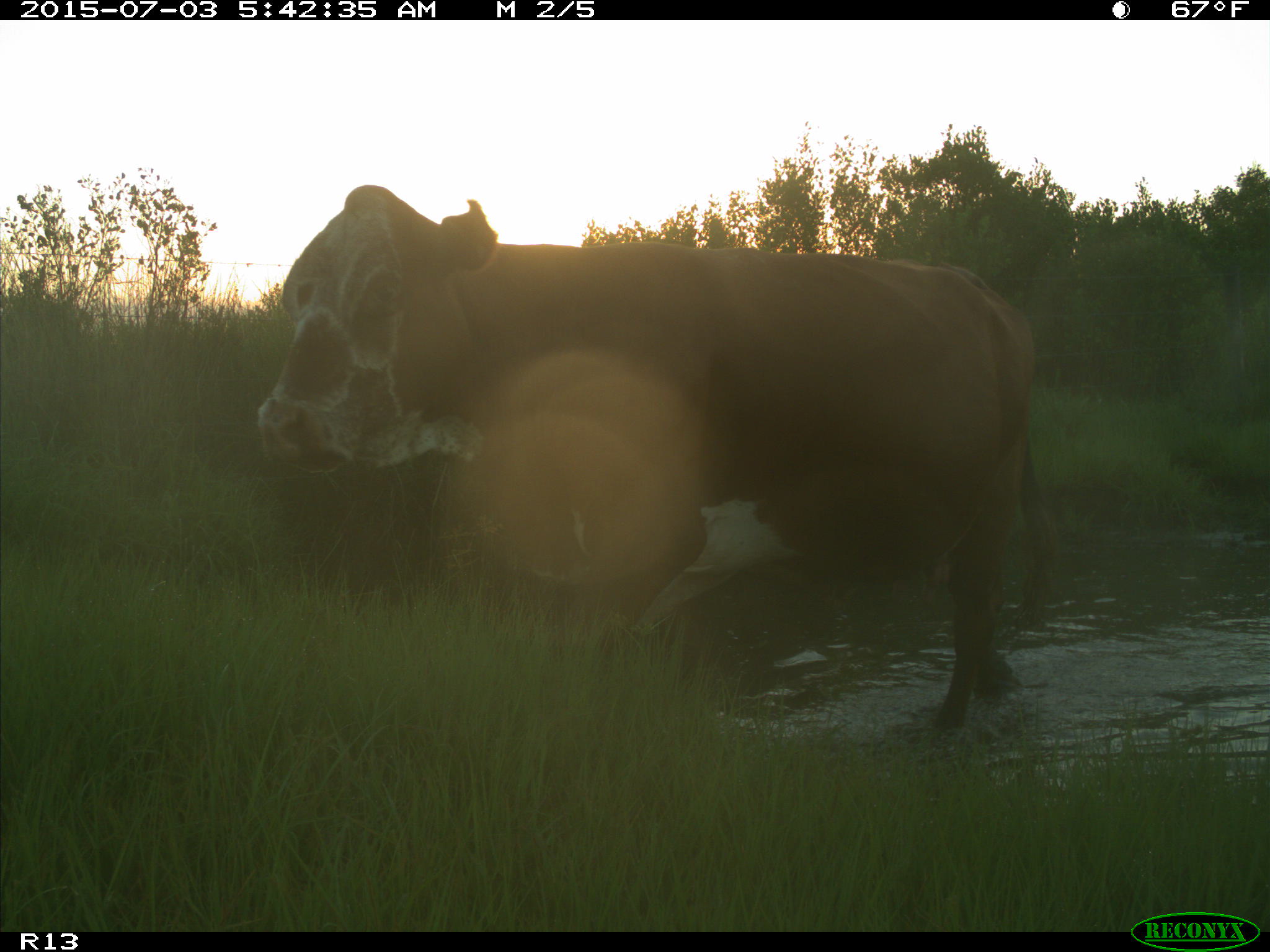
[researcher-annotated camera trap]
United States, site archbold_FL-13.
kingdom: Animalia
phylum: Chordata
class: Mammalia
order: Artiodactyla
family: Bovidae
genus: Bos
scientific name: Bos taurus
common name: domestic cow